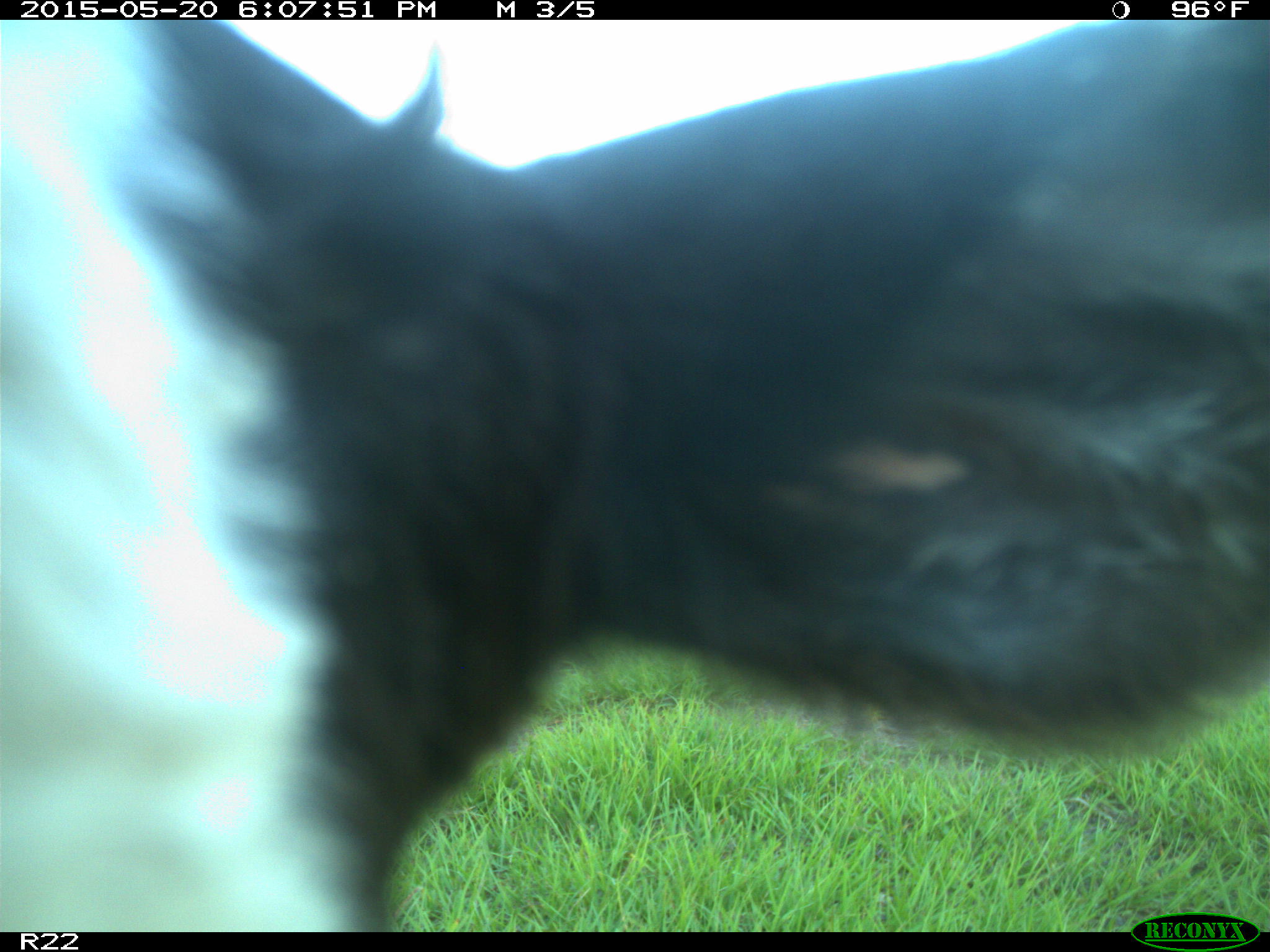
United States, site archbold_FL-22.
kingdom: Animalia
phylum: Chordata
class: Mammalia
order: Artiodactyla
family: Bovidae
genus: Bos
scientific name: Bos taurus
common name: domestic cow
Bos taurus (domestic cow).